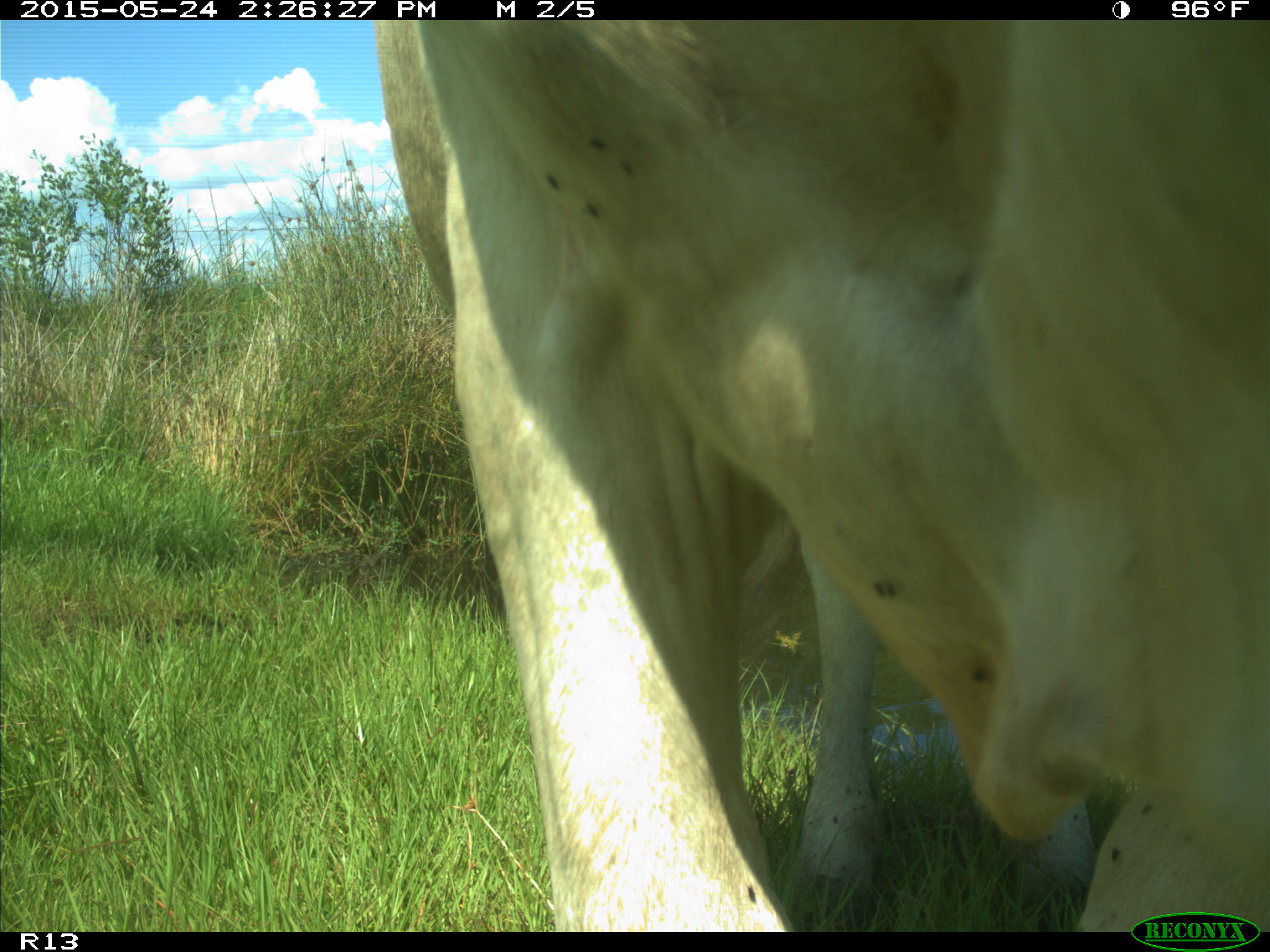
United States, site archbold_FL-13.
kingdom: Animalia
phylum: Chordata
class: Mammalia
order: Artiodactyla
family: Bovidae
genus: Bos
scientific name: Bos taurus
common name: domestic cow